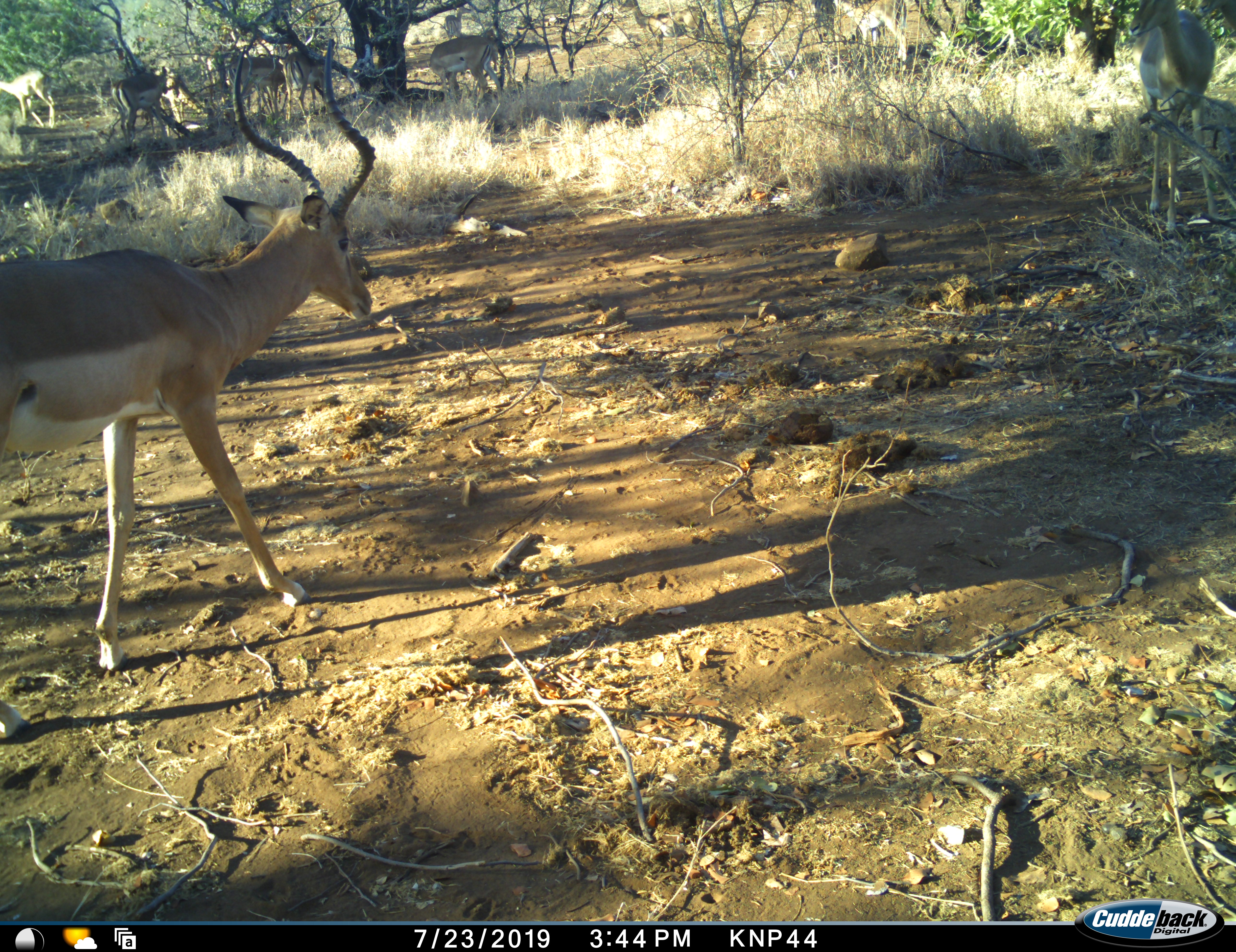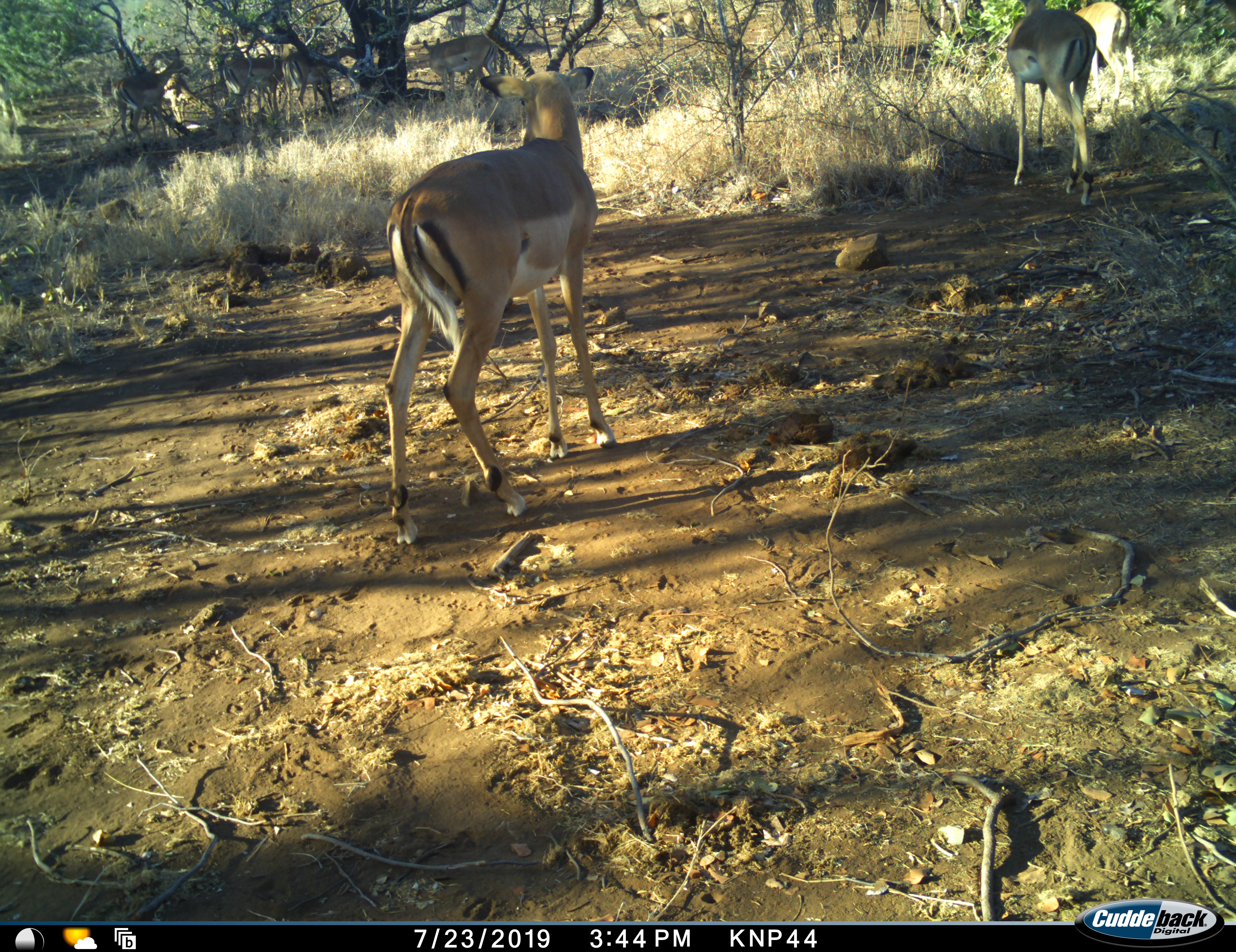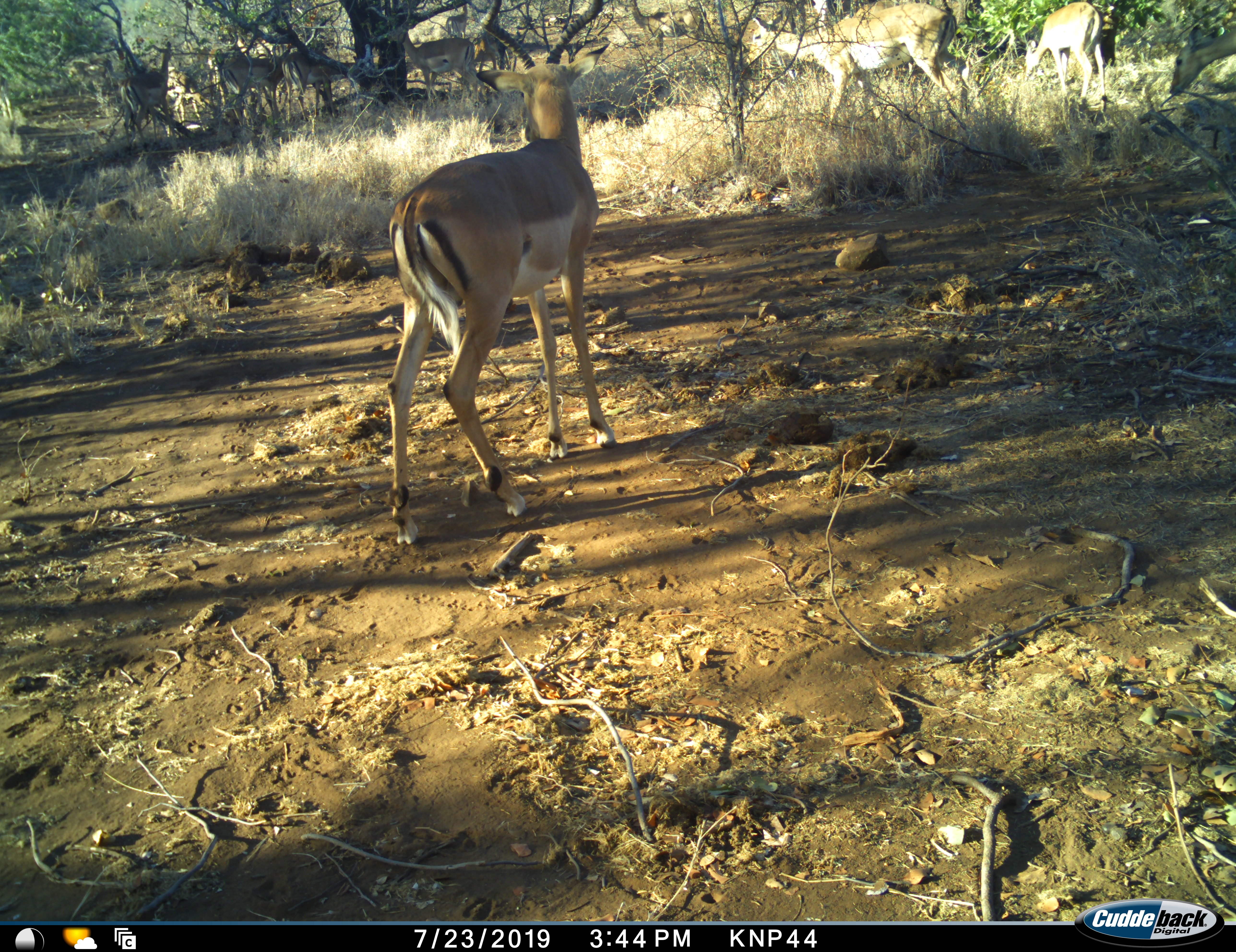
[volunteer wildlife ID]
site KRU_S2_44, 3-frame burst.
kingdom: Animalia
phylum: Chordata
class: Mammalia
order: Artiodactyla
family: Bovidae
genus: Aepyceros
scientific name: Aepyceros melampus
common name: impala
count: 10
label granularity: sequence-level